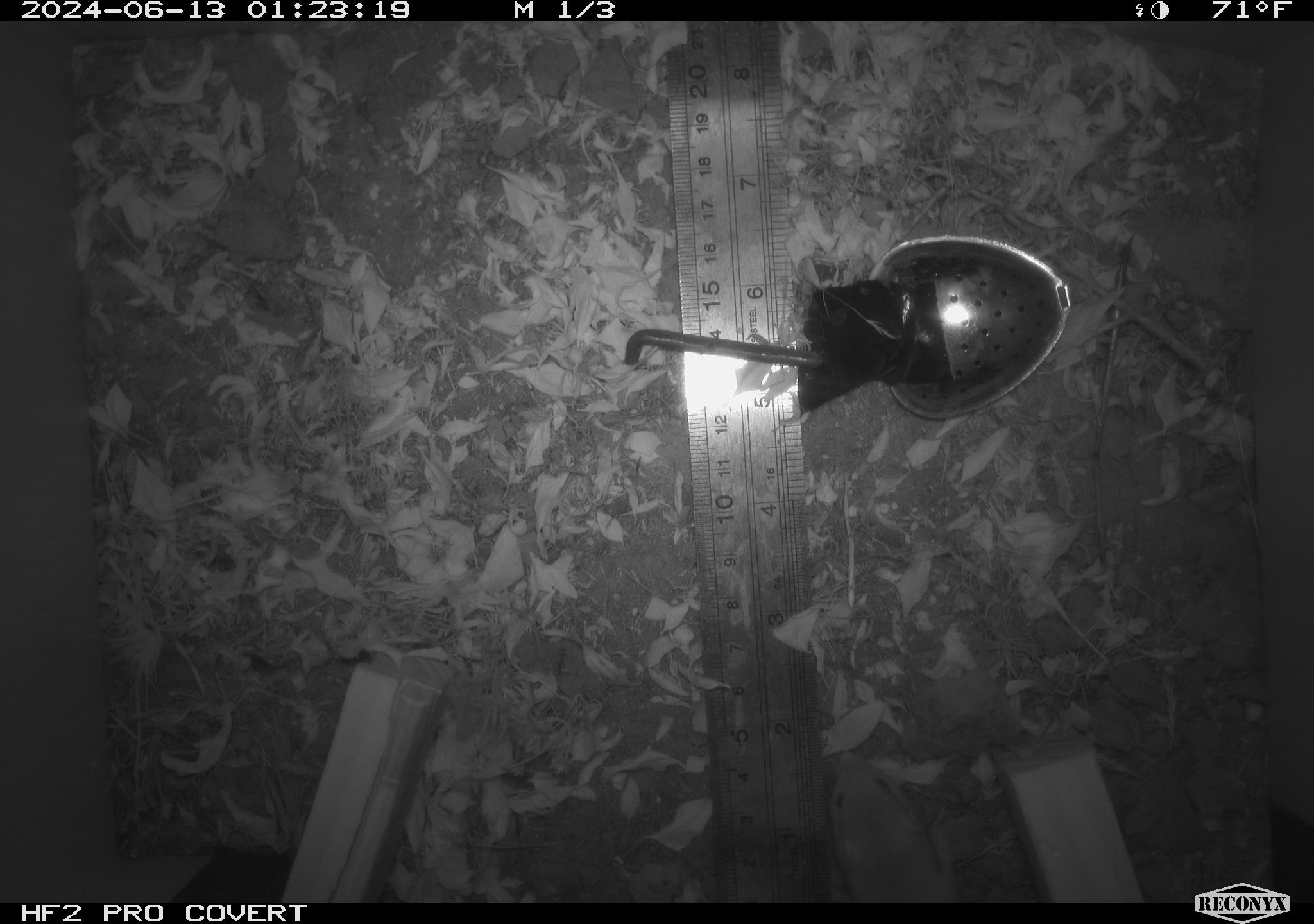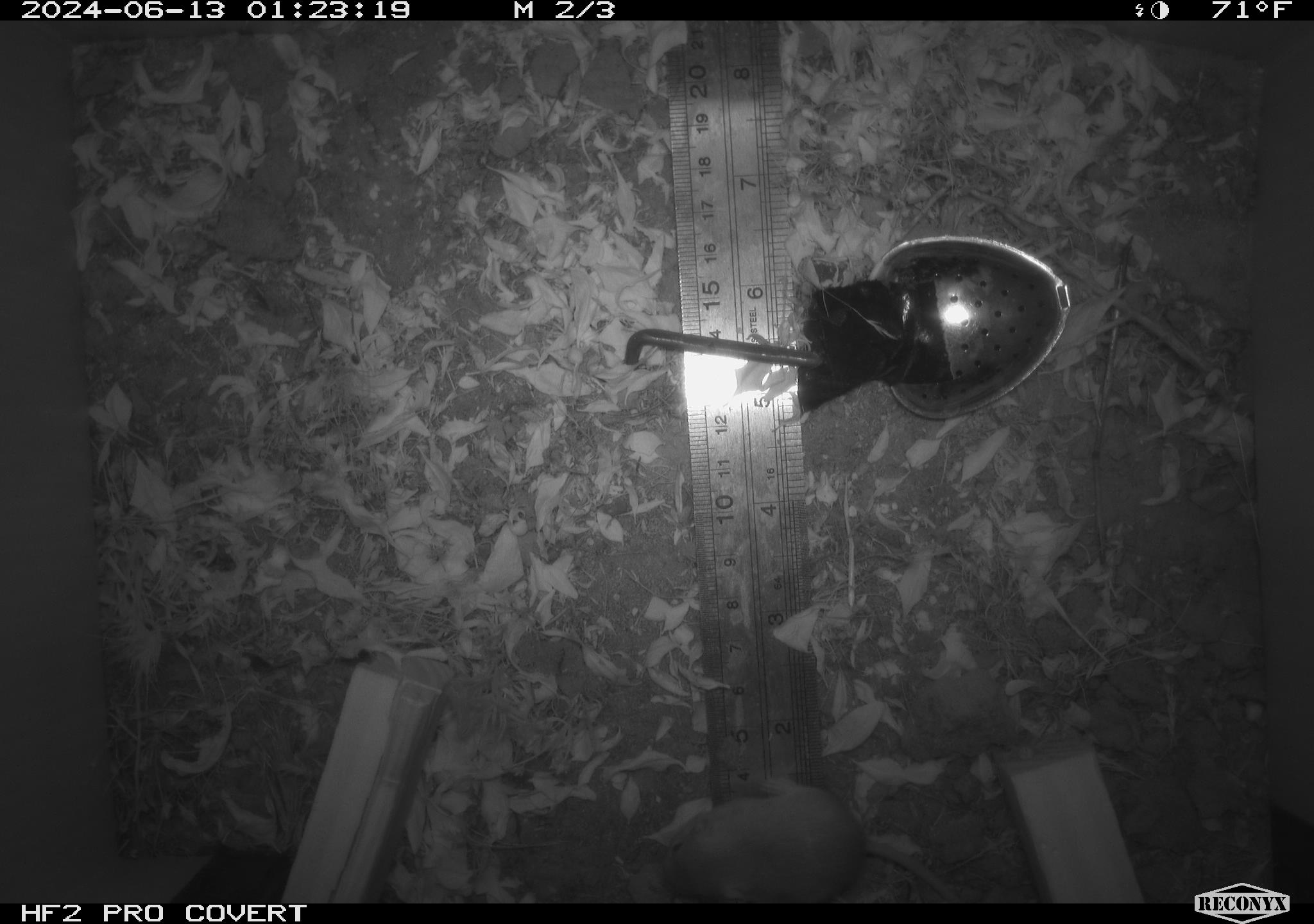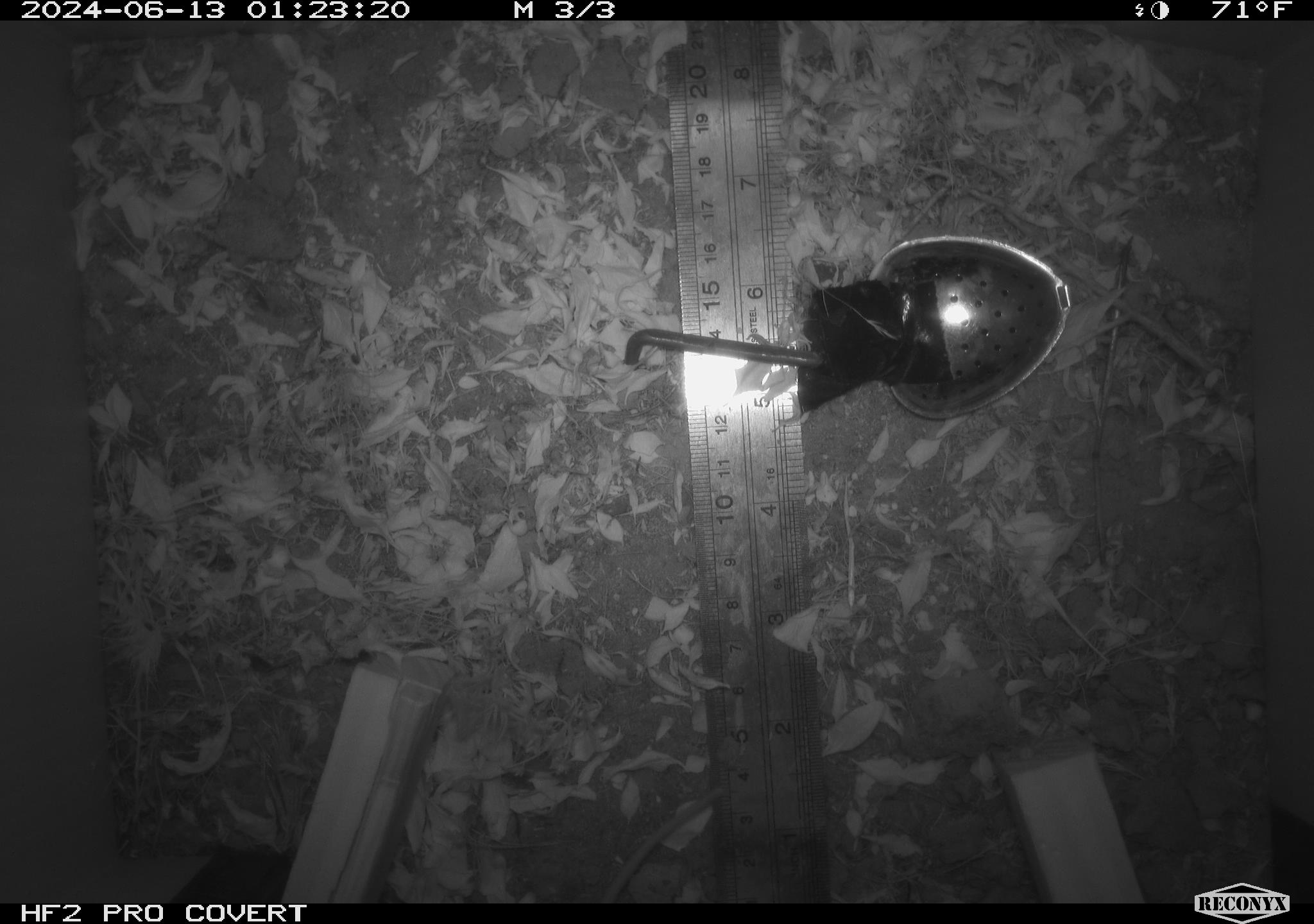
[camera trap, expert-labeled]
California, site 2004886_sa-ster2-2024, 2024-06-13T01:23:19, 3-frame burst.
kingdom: Animalia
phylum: Chordata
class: Mammalia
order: Rodentia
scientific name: Rodentia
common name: mouse species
Mouse species (Rodentia).